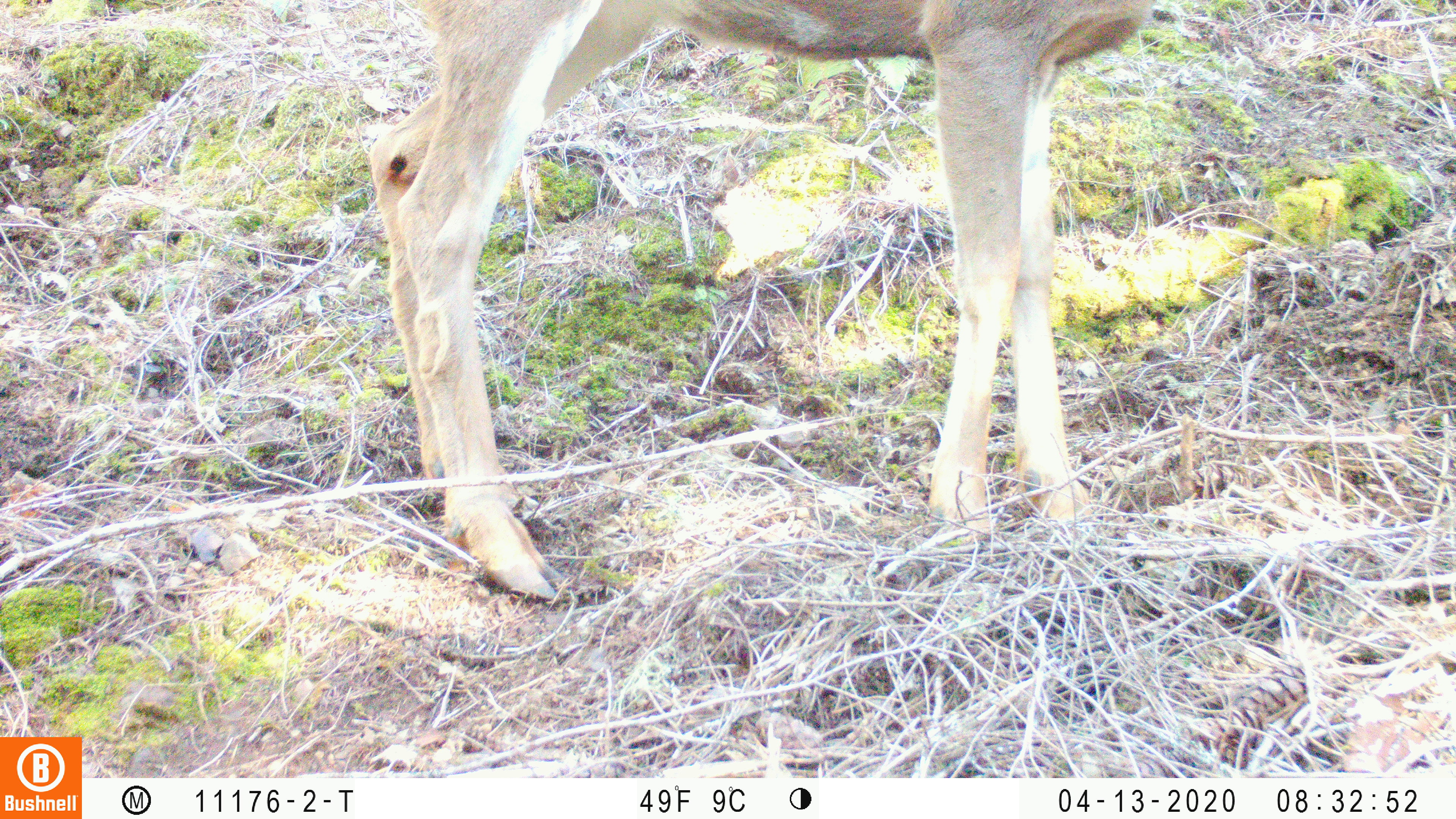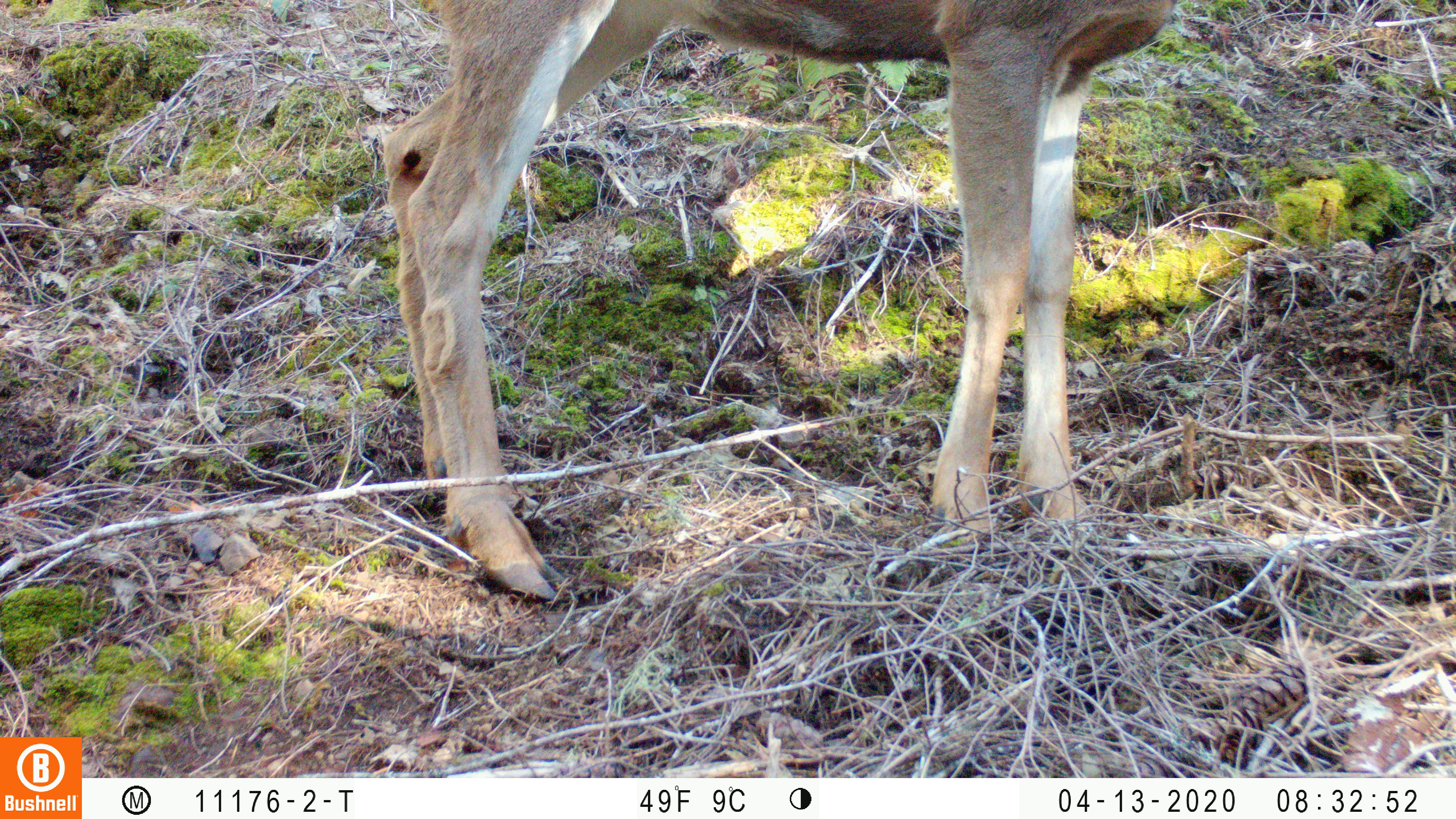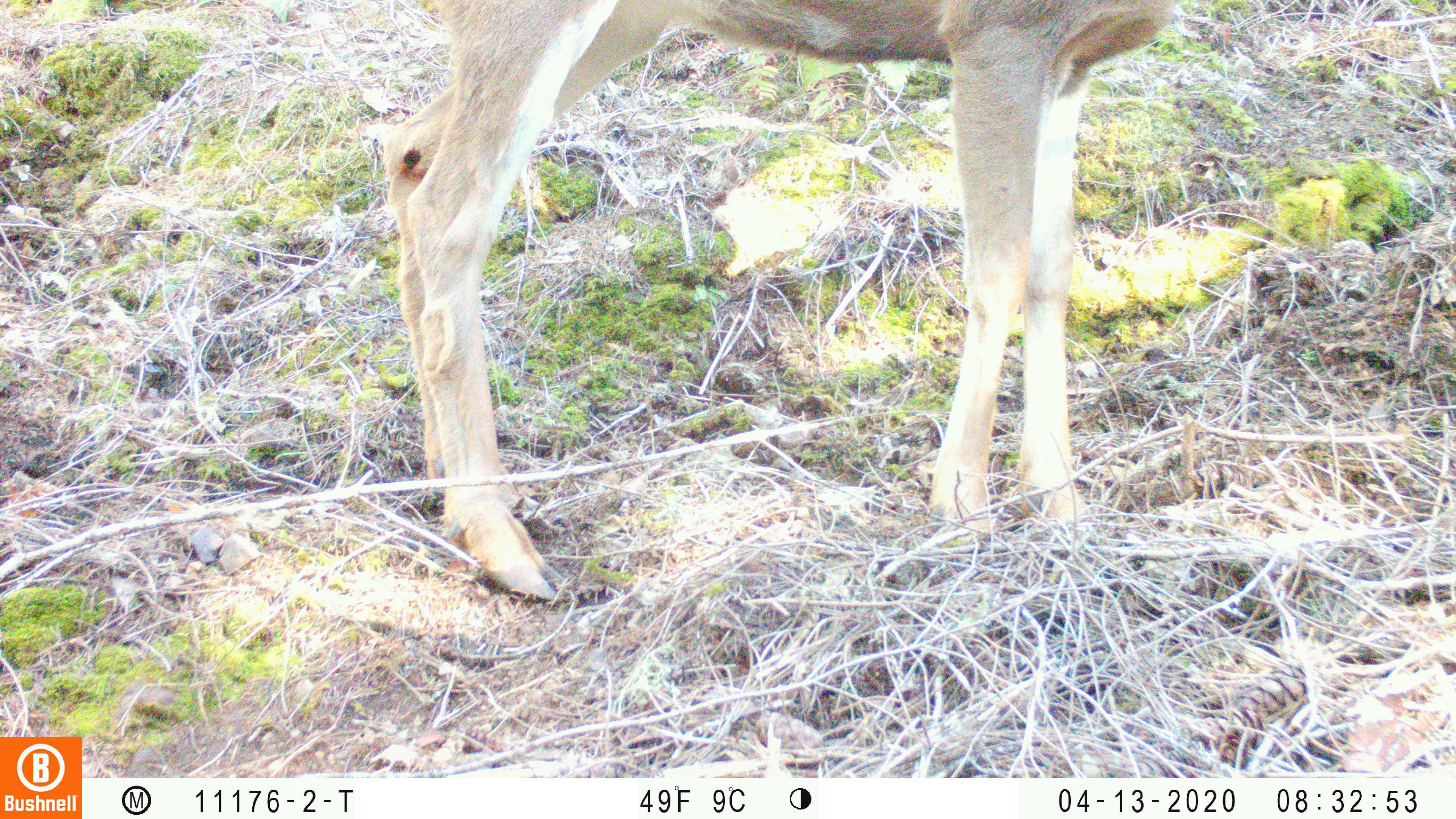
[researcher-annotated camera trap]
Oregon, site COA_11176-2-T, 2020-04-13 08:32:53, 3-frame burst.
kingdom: Animalia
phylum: Chordata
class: Mammalia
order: Artiodactyla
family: Cervidae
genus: Odocoileus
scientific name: Odocoileus hemionus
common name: black-tailed deer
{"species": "black-tailed deer (Odocoileus hemionus)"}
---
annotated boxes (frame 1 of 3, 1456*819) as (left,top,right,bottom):
black-tailed deer: (366,2,1161,607)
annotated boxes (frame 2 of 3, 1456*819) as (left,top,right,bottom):
black-tailed deer: (368,0,1180,609)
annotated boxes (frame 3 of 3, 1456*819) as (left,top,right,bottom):
black-tailed deer: (372,0,1183,601)